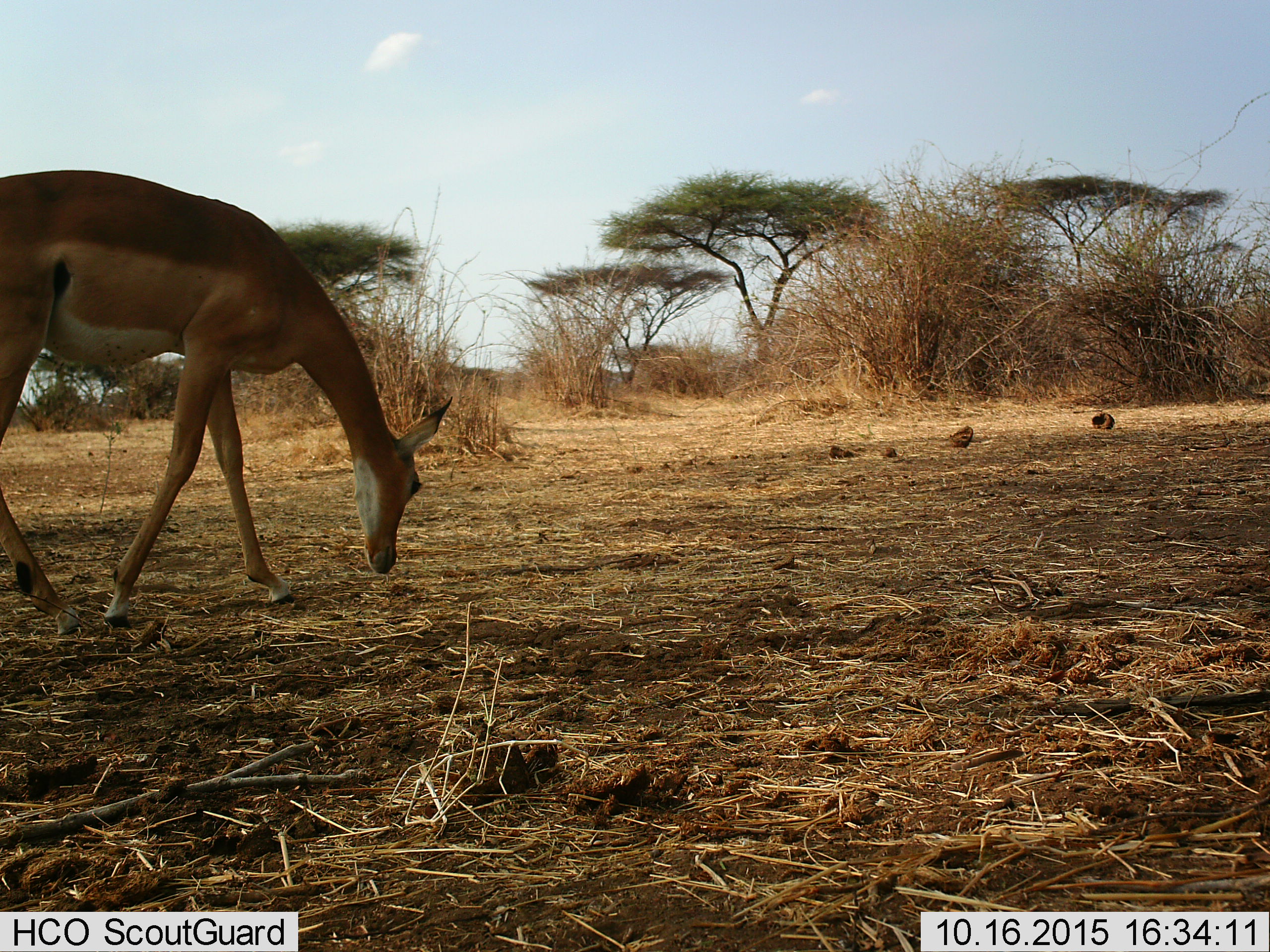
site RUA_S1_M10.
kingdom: Animalia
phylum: Chordata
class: Mammalia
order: Artiodactyla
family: Bovidae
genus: Aepyceros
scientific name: Aepyceros melampus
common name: impala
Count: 1.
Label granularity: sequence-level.